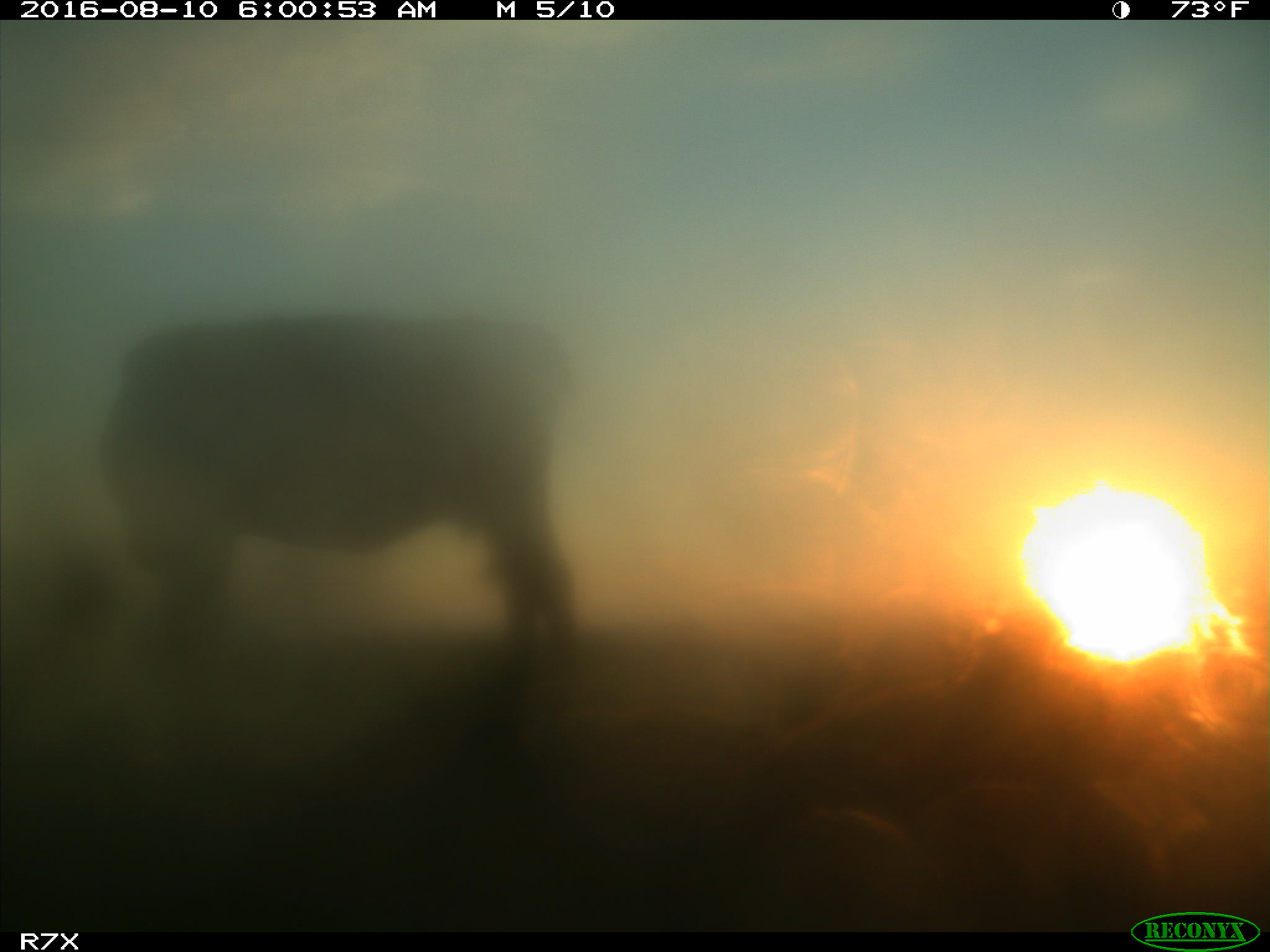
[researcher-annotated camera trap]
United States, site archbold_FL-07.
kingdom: Animalia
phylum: Chordata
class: Mammalia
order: Artiodactyla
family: Bovidae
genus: Bos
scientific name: Bos taurus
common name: domestic cow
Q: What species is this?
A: Bos taurus (domestic cow).